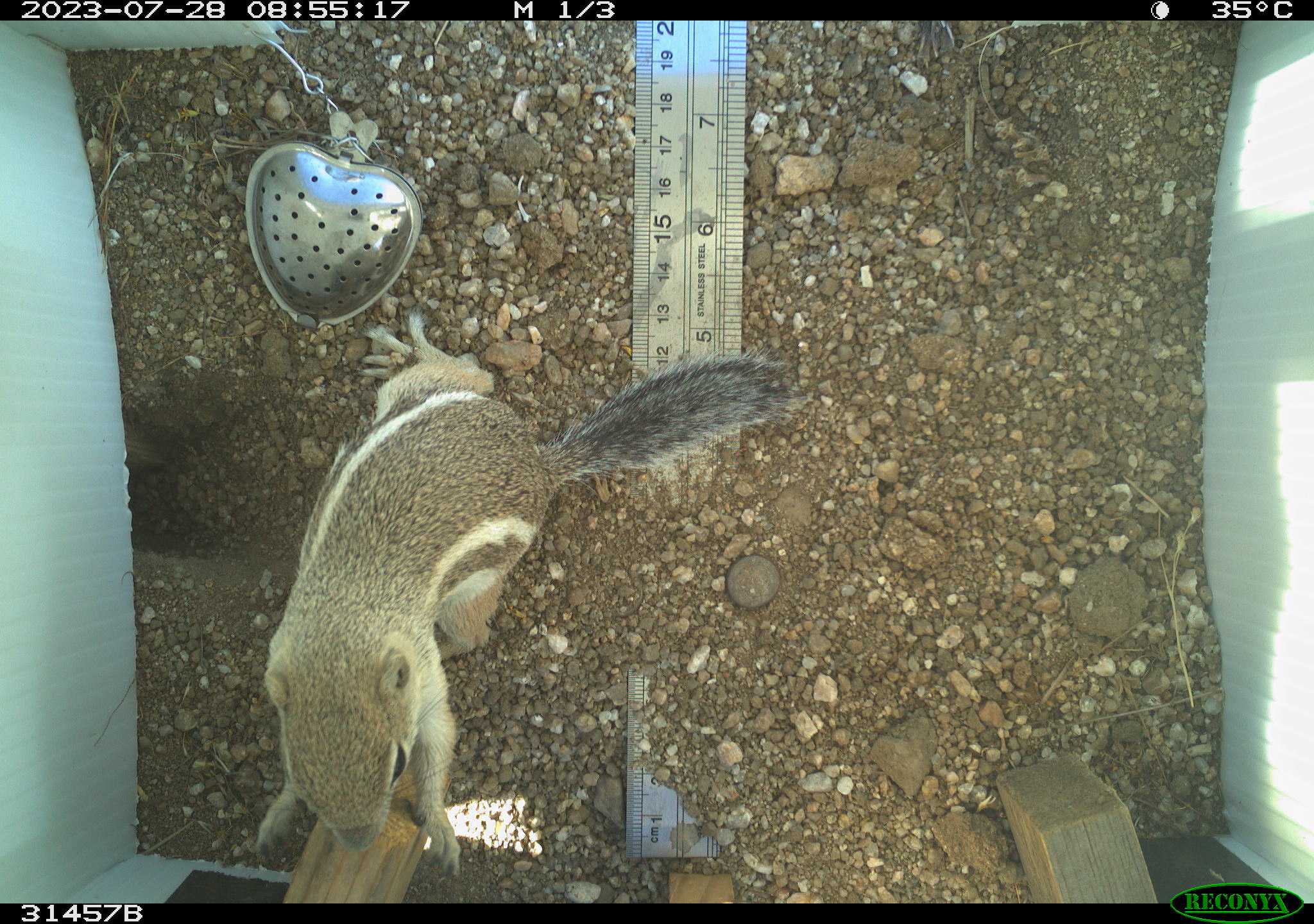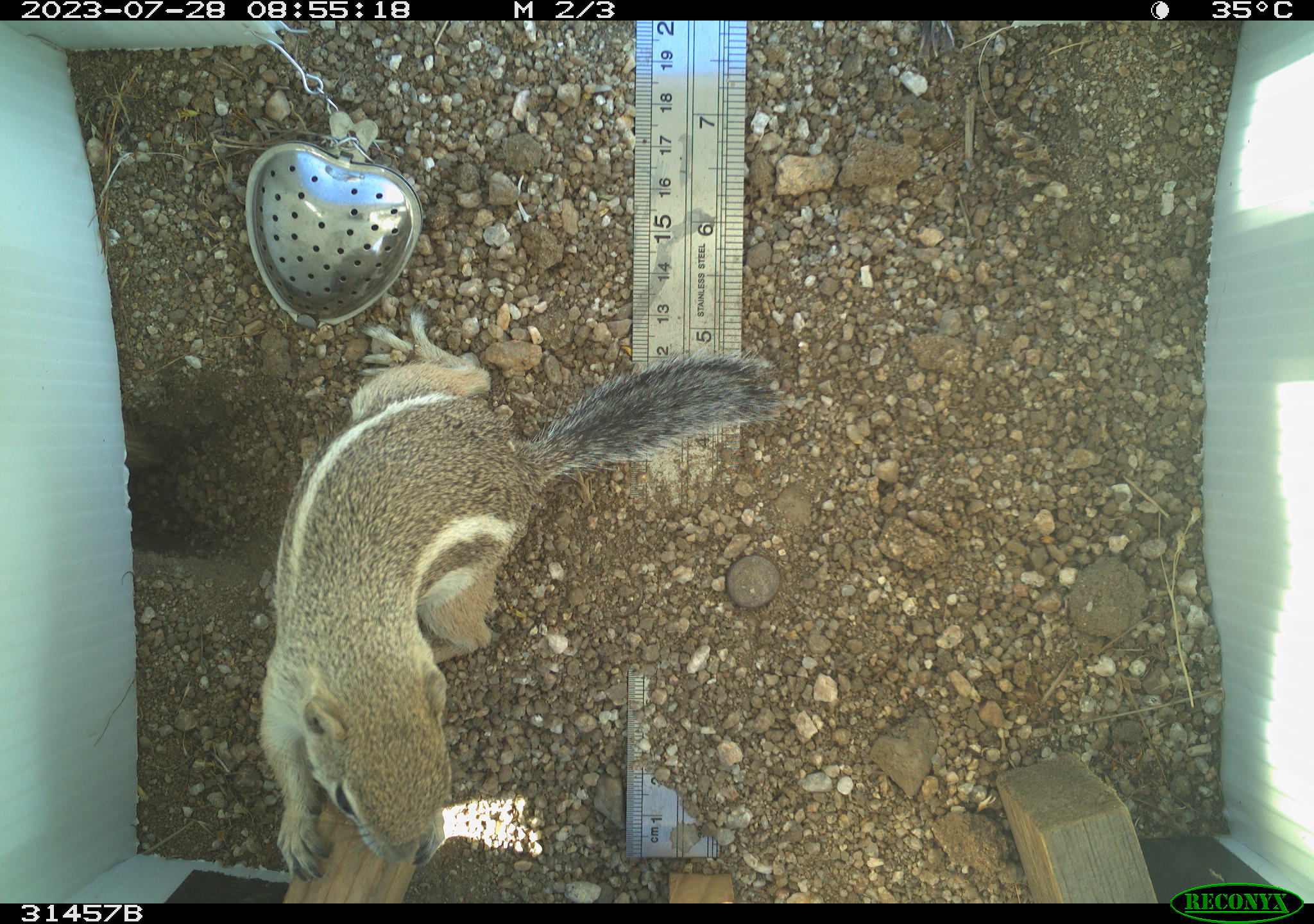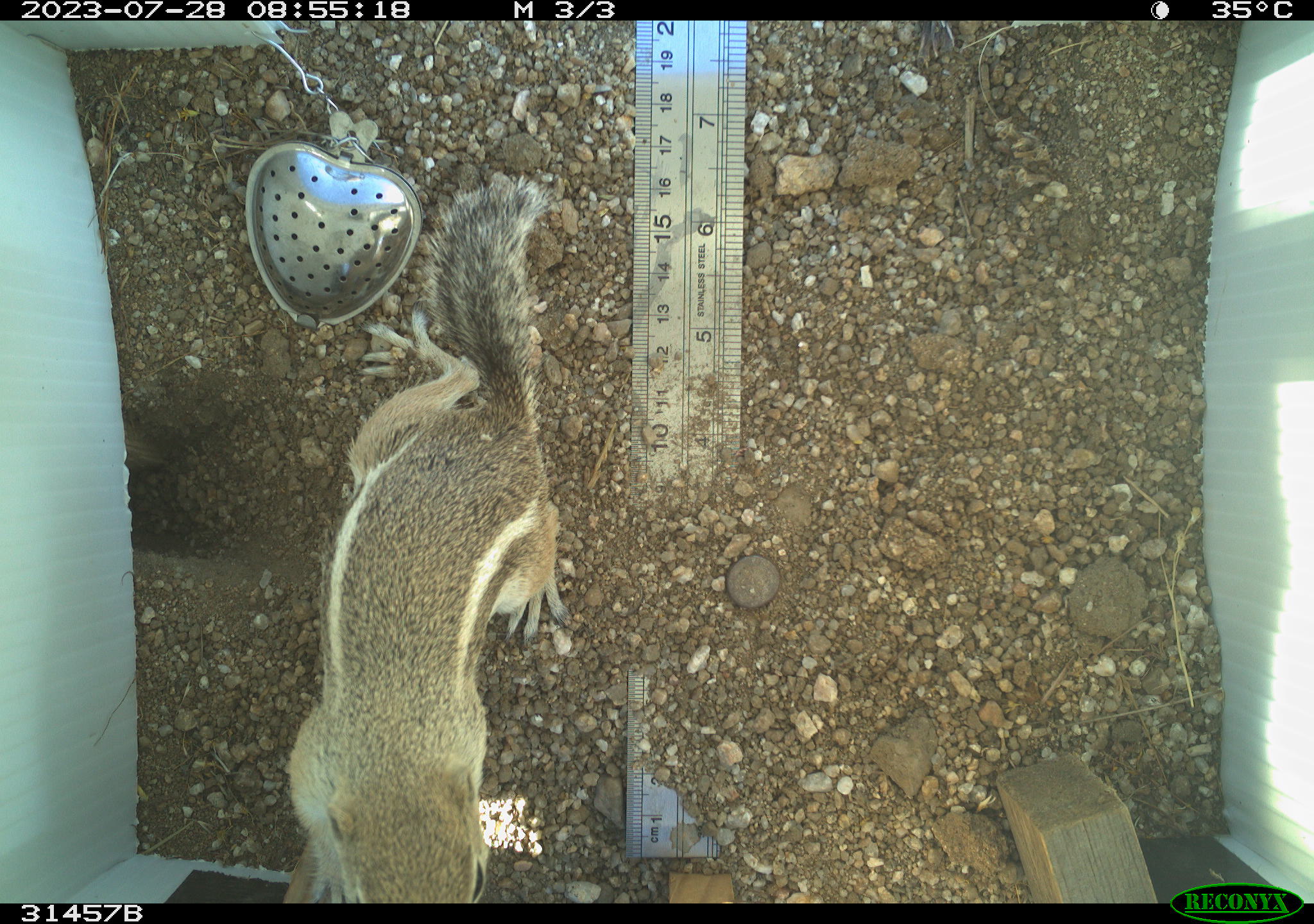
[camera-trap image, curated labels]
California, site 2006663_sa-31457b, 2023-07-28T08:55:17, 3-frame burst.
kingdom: Animalia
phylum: Chordata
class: Mammalia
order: Rodentia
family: Sciuridae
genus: Ammospermophilus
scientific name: Ammospermophilus leucurus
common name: white-tailed antelope squirrel